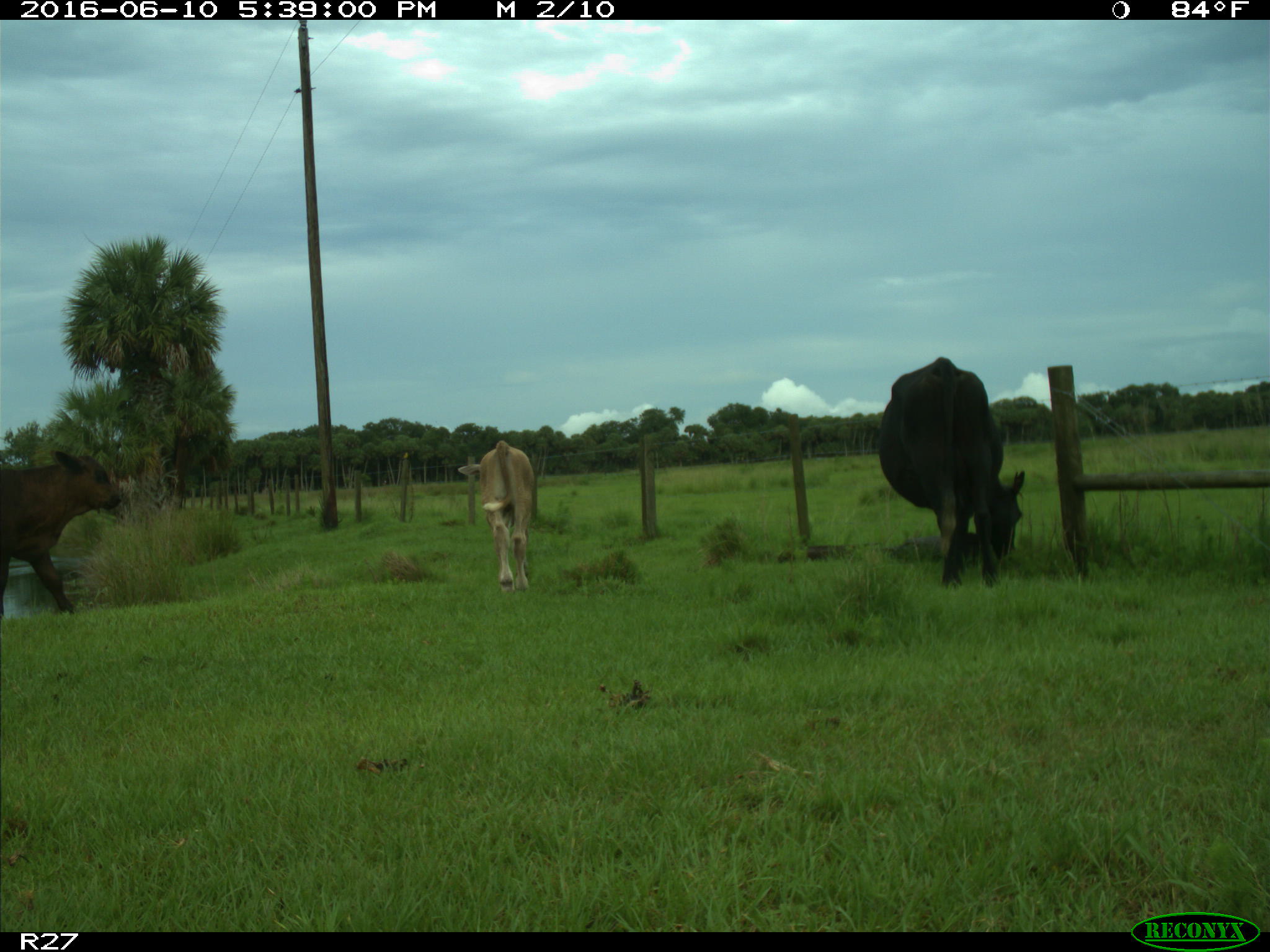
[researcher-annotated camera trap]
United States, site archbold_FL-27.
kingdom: Animalia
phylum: Chordata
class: Mammalia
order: Artiodactyla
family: Bovidae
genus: Bos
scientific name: Bos taurus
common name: domestic cow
Bos taurus (domestic cow).